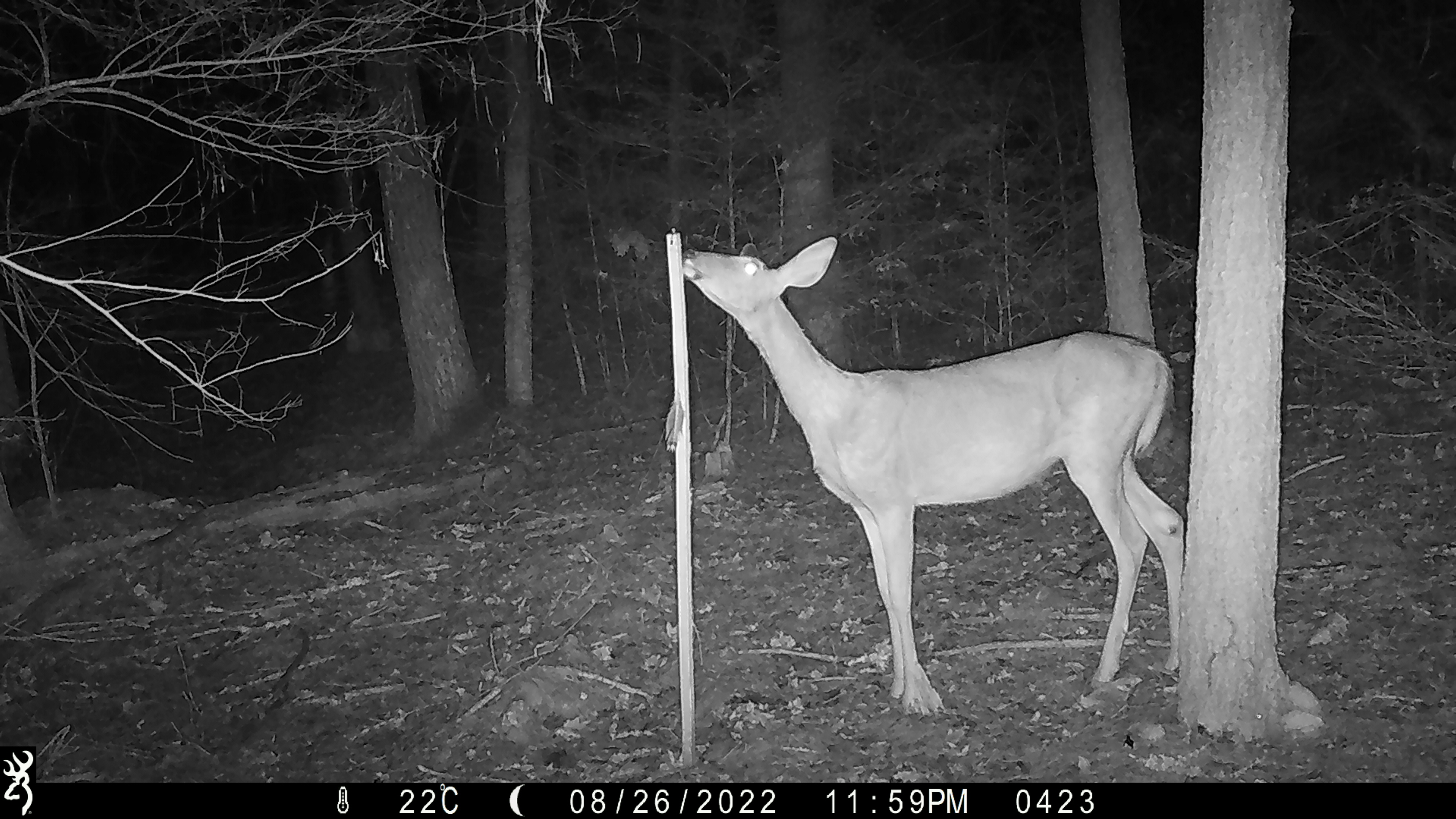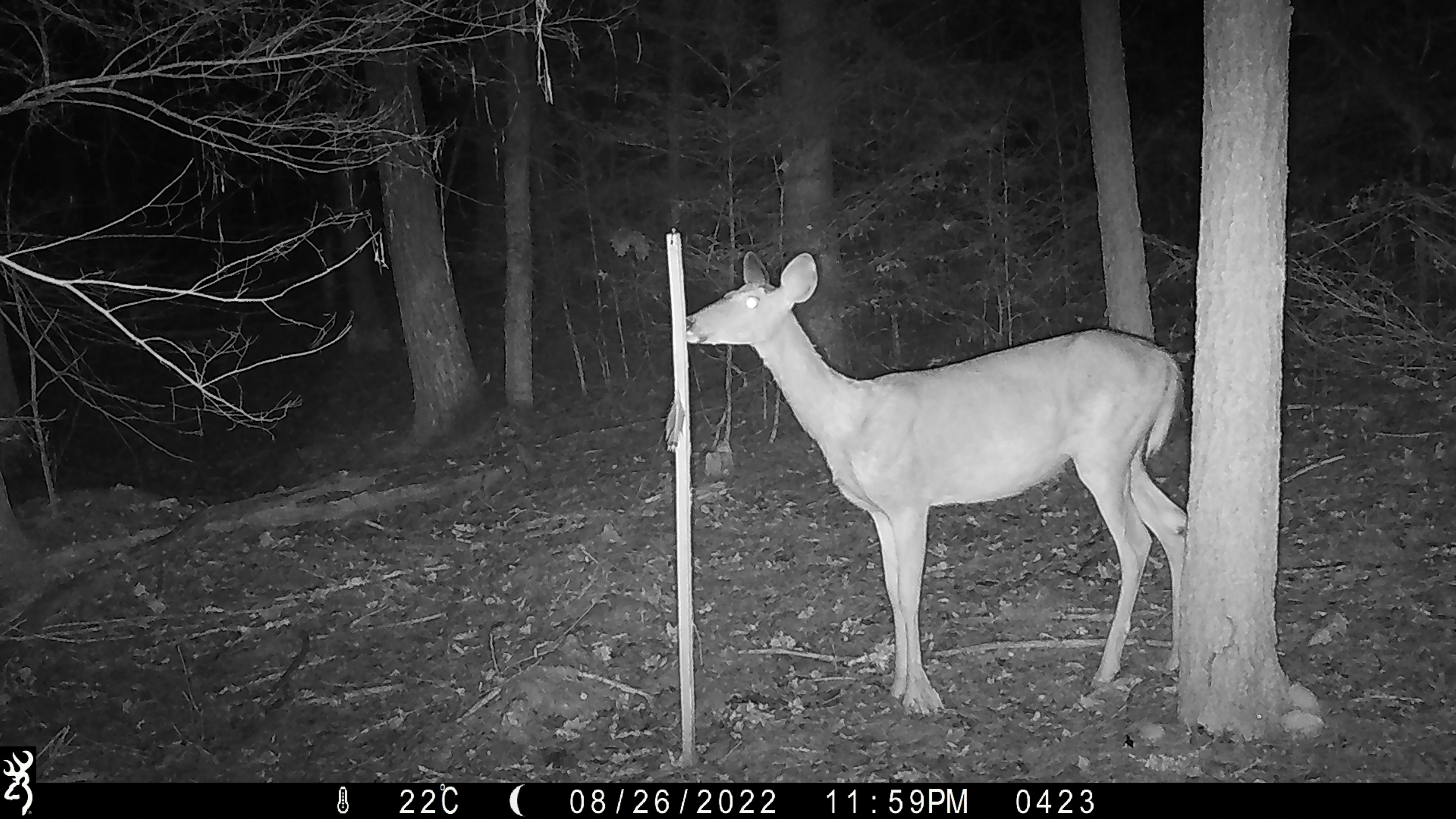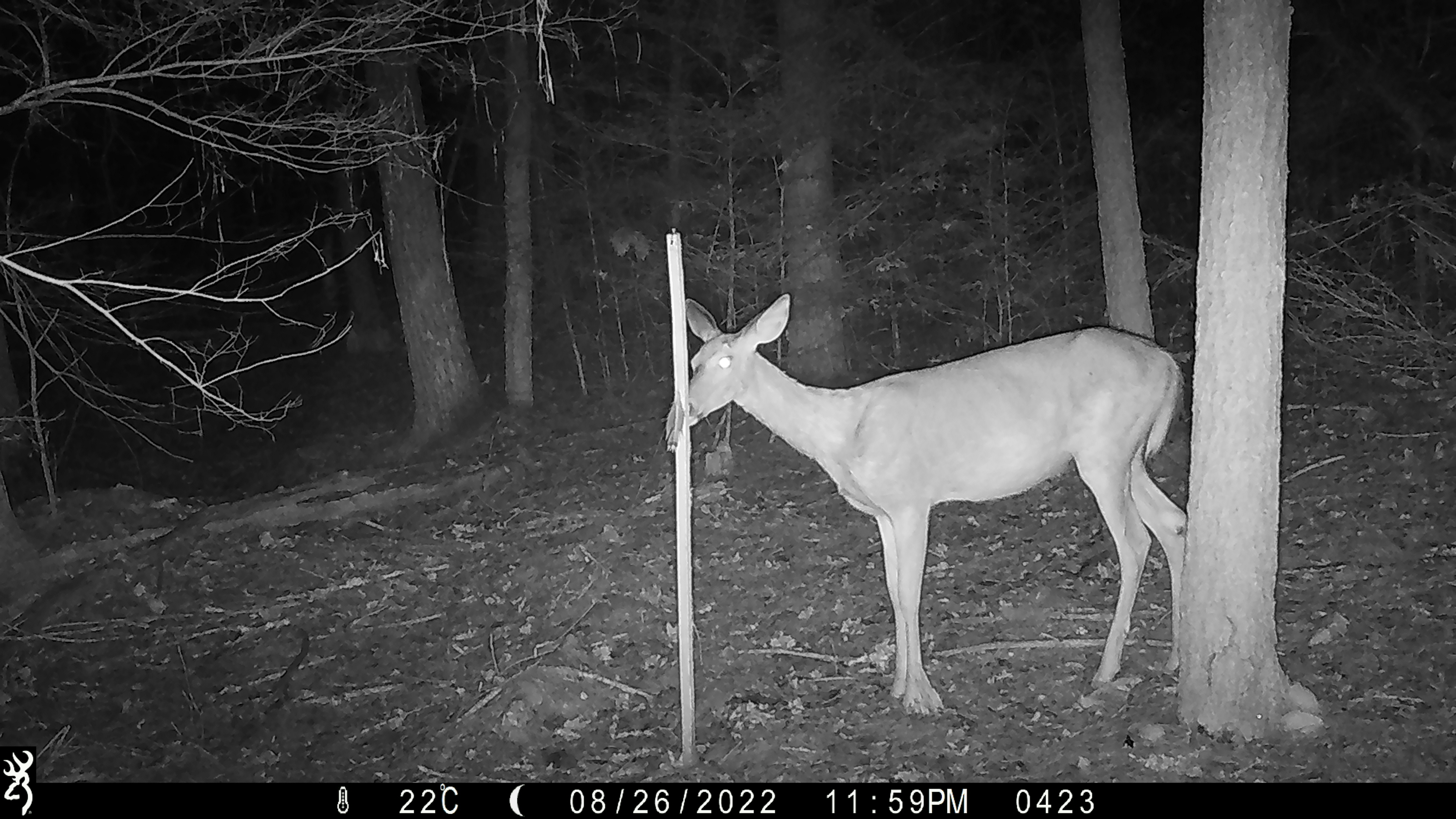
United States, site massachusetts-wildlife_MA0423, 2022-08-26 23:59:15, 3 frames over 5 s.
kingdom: Animalia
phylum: Chordata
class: Mammalia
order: Artiodactyla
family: Cervidae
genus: Odocoileus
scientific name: Odocoileus virginianus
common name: white-tailed deer